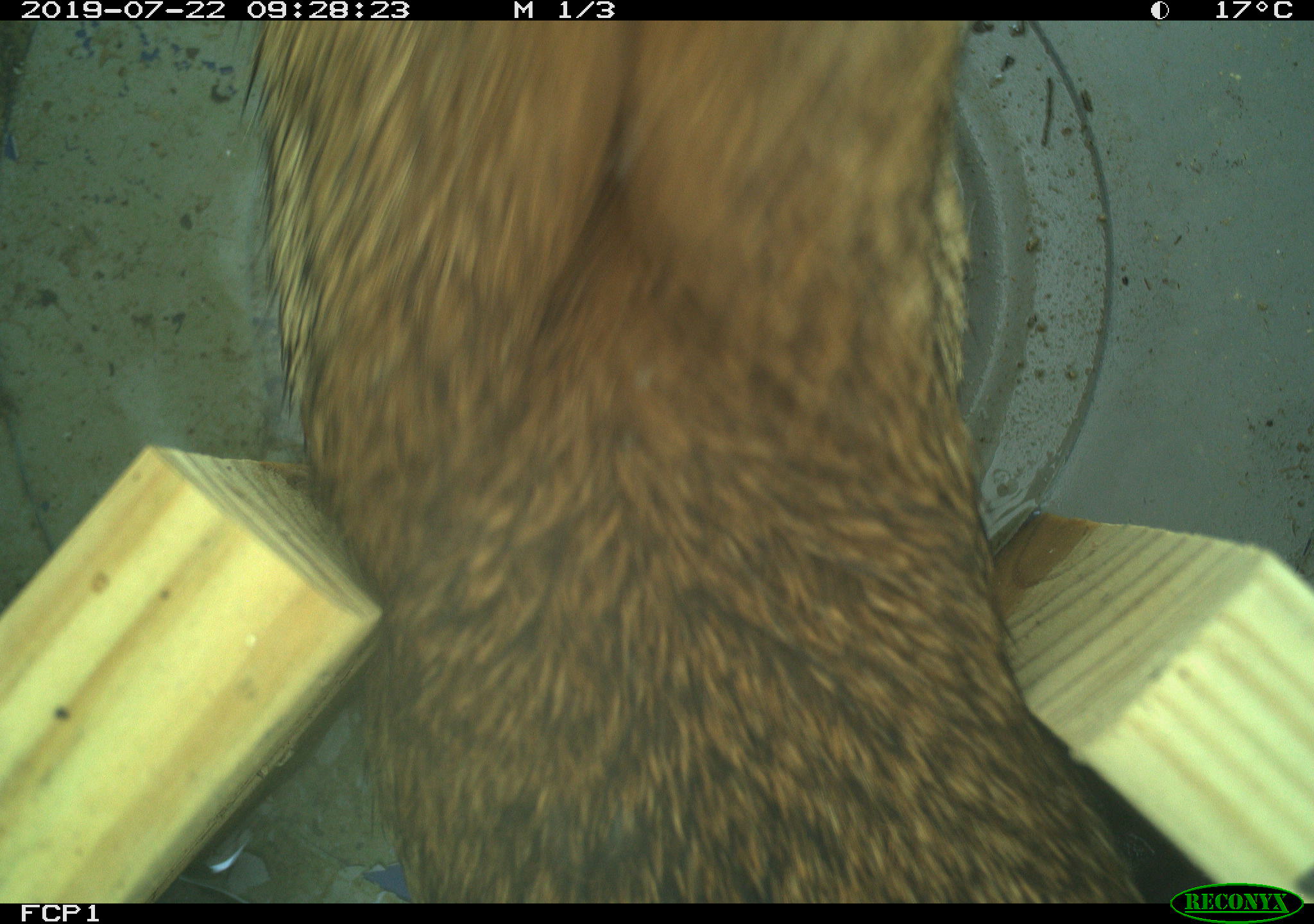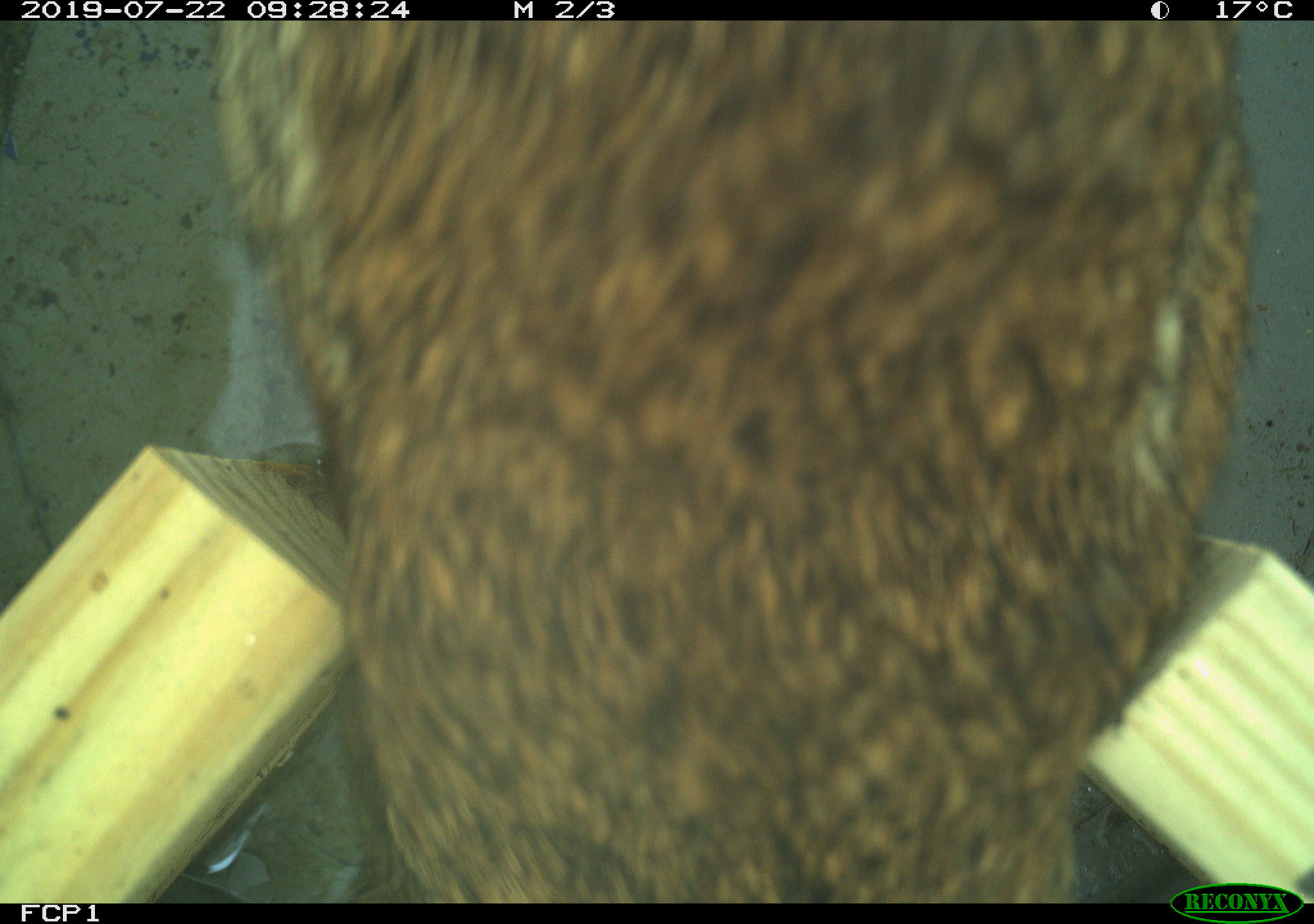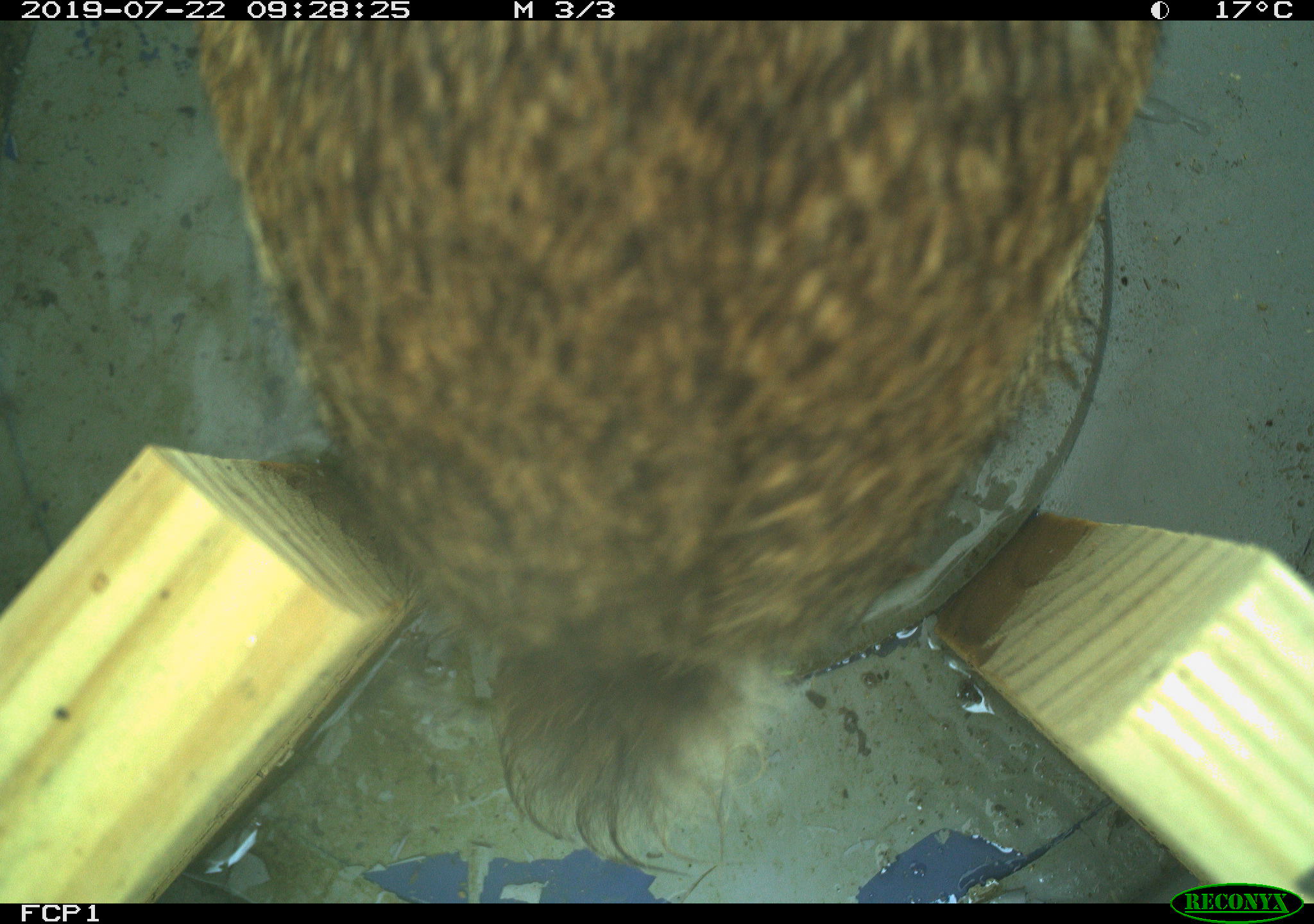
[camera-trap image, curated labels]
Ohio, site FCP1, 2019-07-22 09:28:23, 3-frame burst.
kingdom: Animalia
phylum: Chordata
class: Mammalia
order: Lagomorpha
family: Leporidae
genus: Sylvilagus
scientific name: Sylvilagus floridanus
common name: eastern cottontail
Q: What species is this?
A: Eastern cottontail (Sylvilagus floridanus).